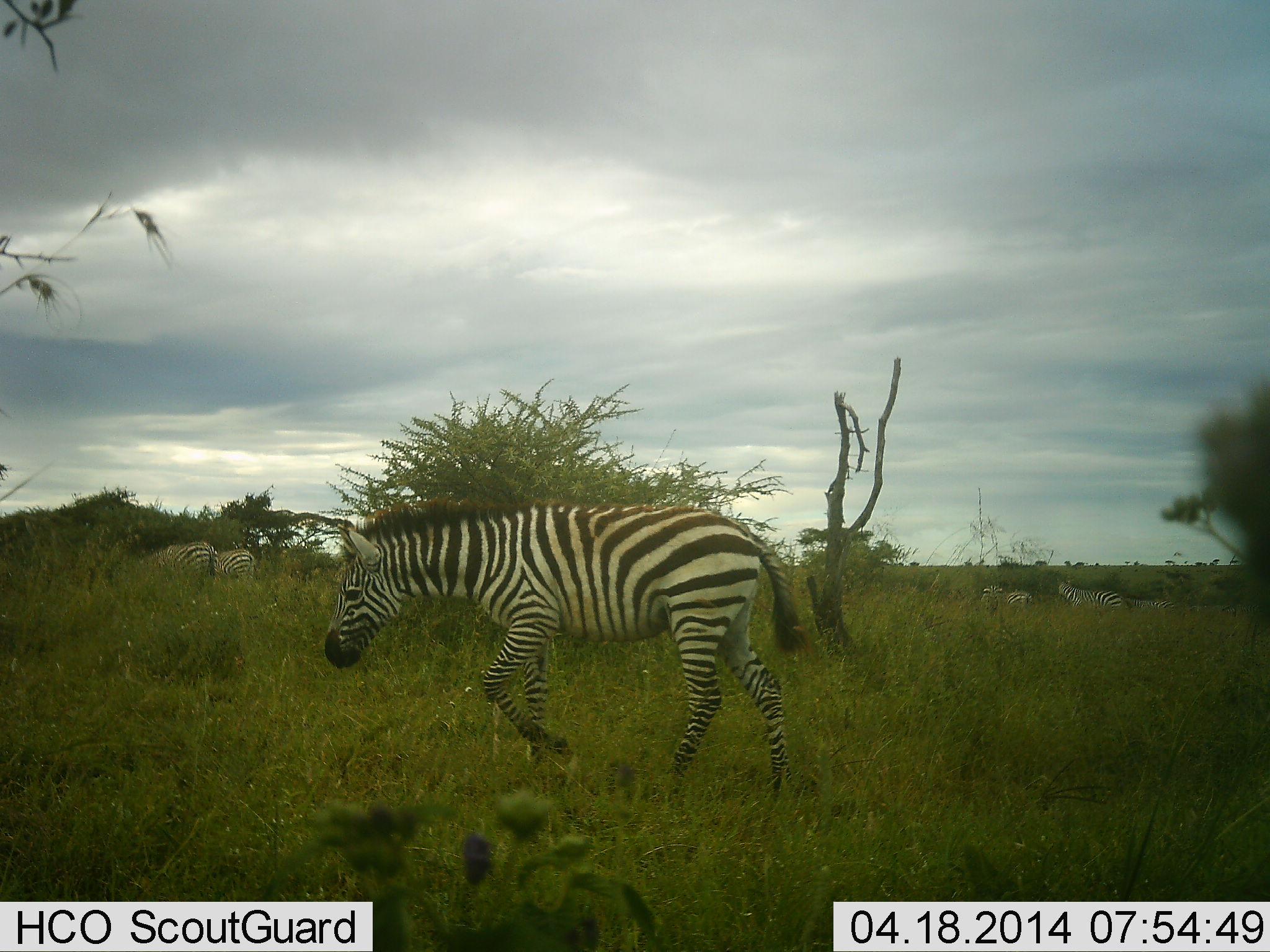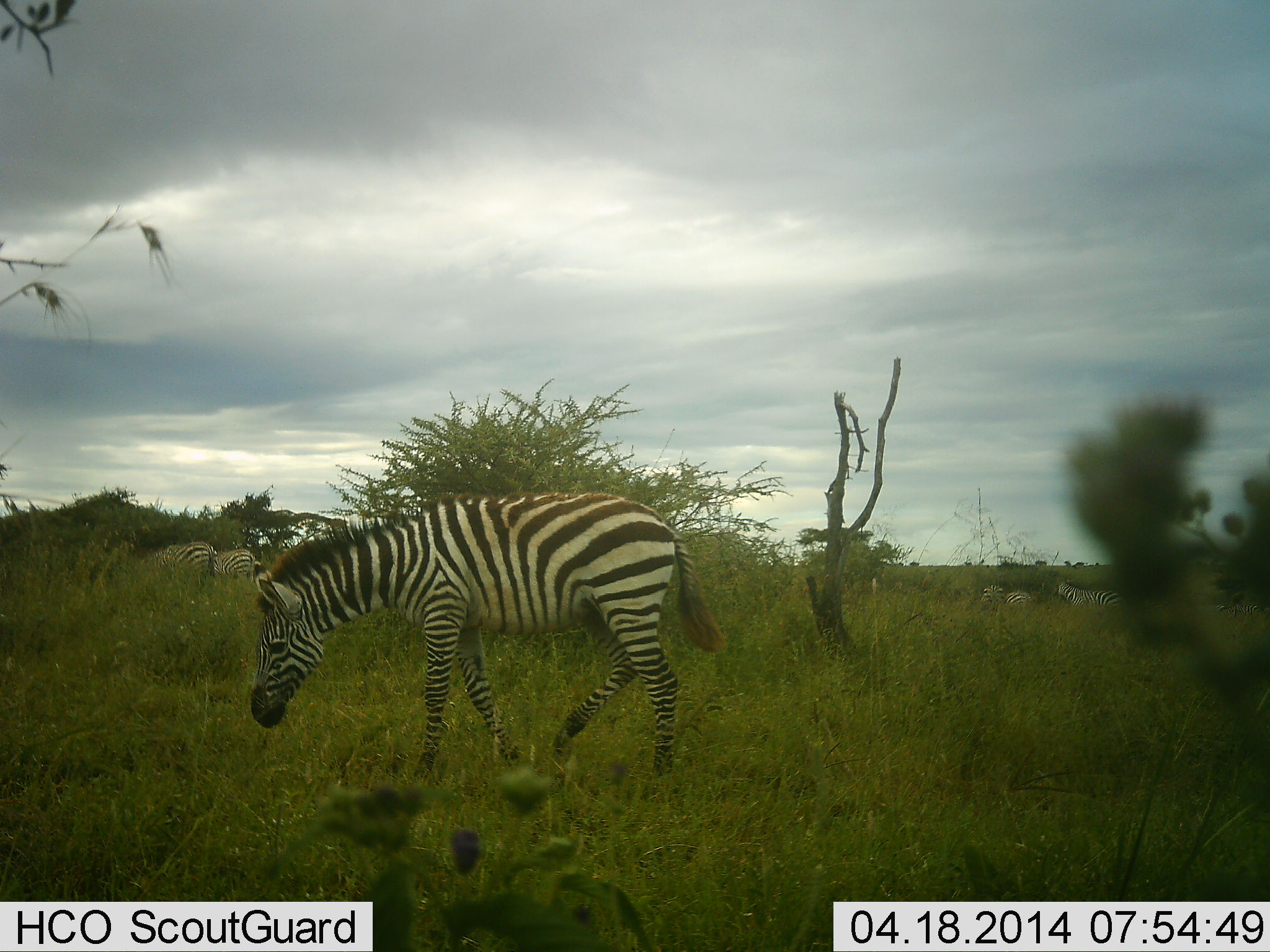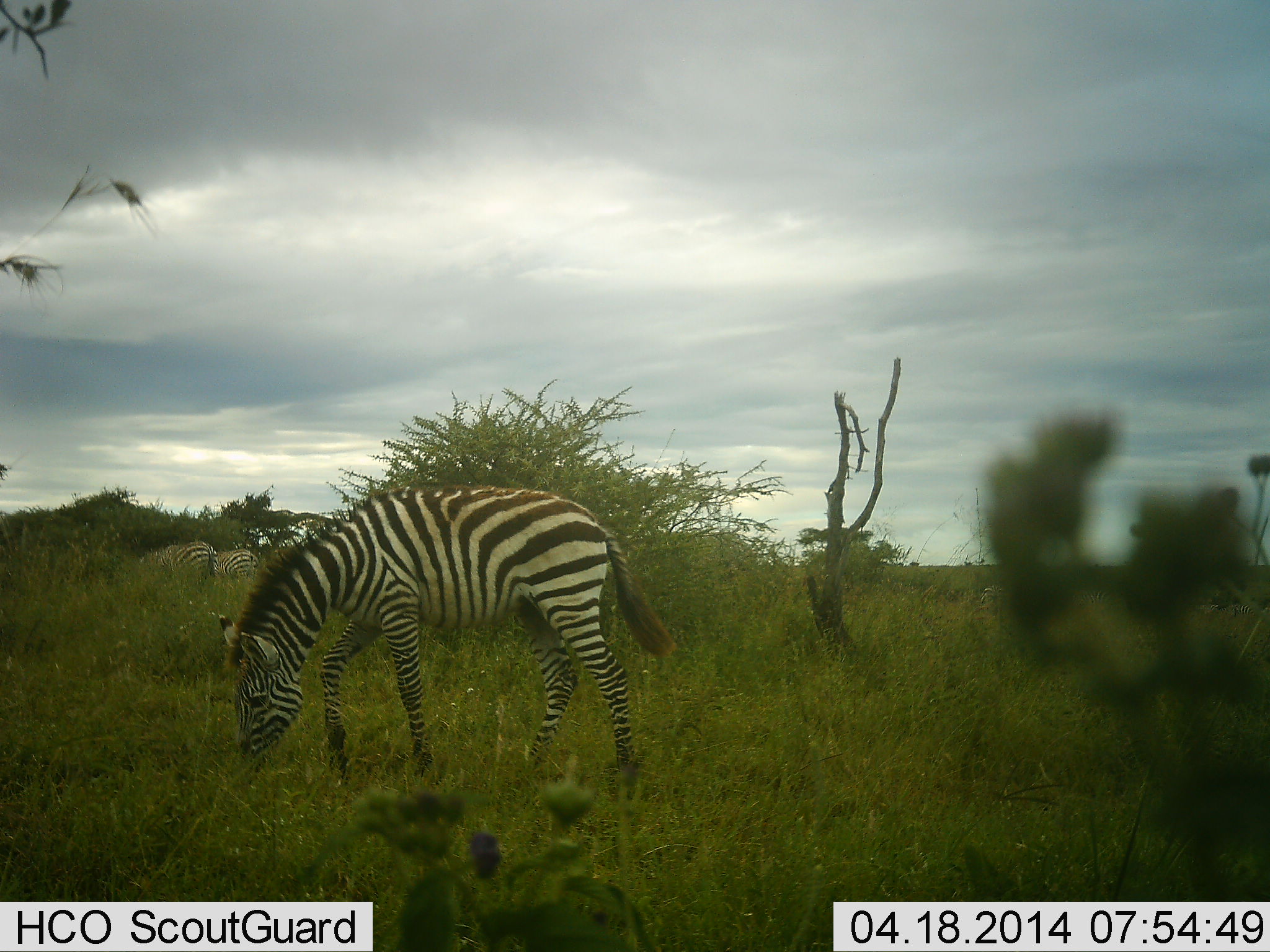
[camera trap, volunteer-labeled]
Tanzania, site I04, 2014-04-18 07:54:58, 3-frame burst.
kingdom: Animalia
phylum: Chordata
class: Mammalia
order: Perissodactyla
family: Equidae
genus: Equus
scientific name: Equus quagga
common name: plains zebra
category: zebra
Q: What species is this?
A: Zebra (plains zebra) (Equus quagga).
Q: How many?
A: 6.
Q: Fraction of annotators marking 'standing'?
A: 30%.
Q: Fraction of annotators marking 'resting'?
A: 0%.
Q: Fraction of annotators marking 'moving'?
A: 60%.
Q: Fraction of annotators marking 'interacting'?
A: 0%.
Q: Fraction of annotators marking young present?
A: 20%.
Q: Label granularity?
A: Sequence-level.